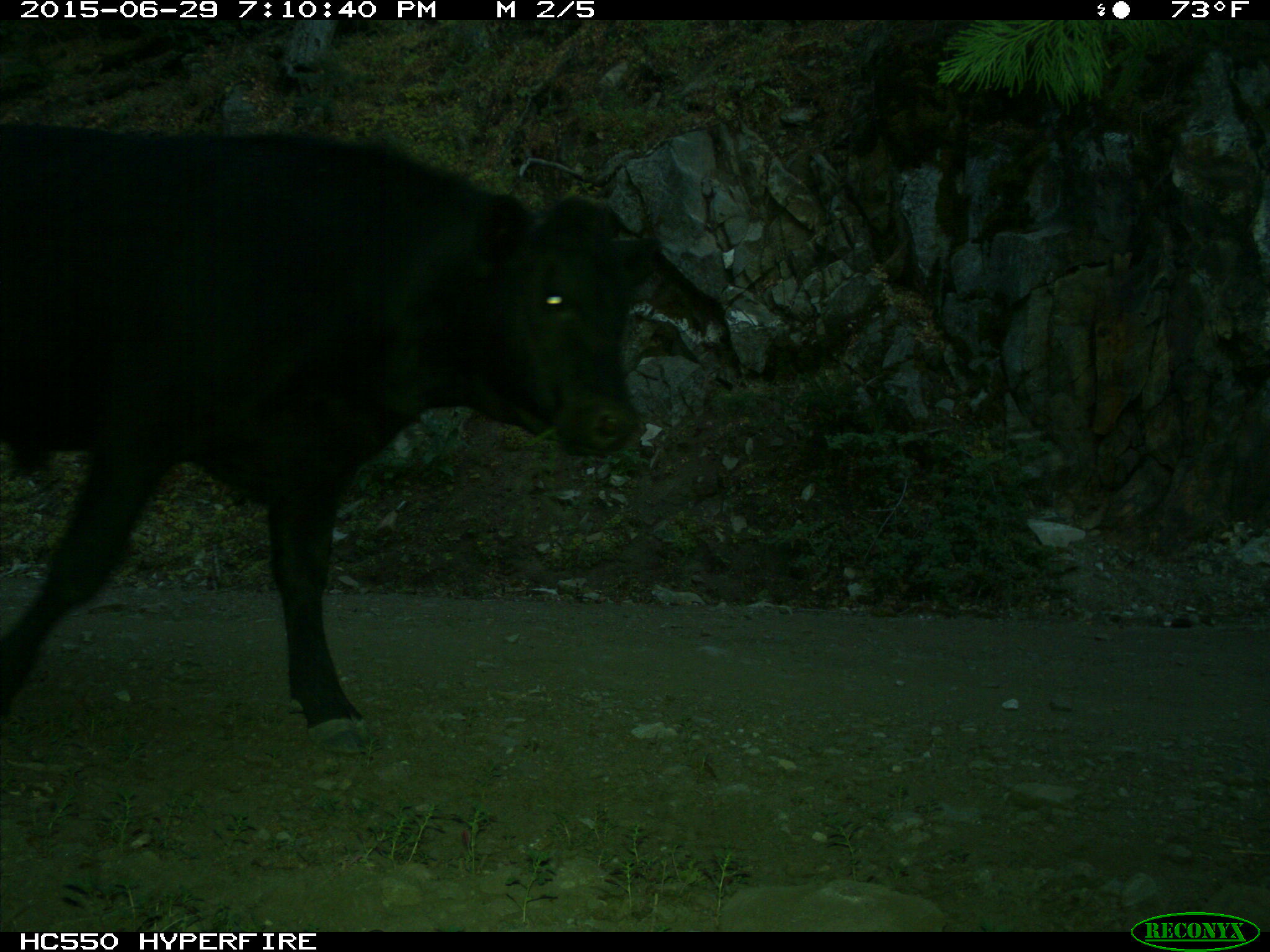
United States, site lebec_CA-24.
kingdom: Animalia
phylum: Chordata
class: Mammalia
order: Artiodactyla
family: Bovidae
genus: Bos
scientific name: Bos taurus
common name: domestic cow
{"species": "Bos taurus (domestic cow)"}